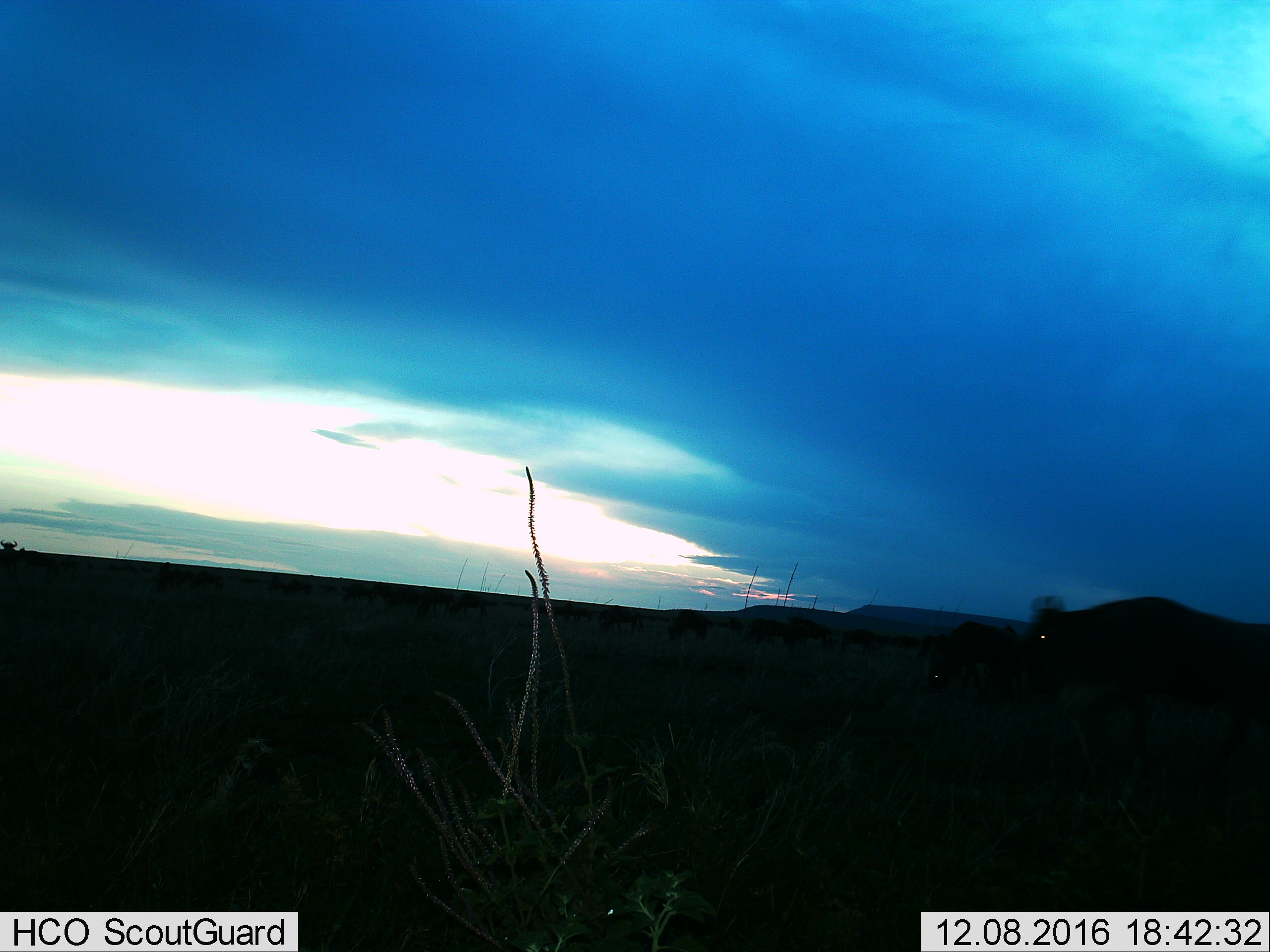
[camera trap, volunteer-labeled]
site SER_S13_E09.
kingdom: Animalia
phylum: Chordata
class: Mammalia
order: Artiodactyla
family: Bovidae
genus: Connochaetes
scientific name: Connochaetes taurinus taurinus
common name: blue wildebeest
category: wildebeestblue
Wildebeestblue (blue wildebeest) (Connochaetes taurinus taurinus), count 11-50. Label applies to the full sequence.